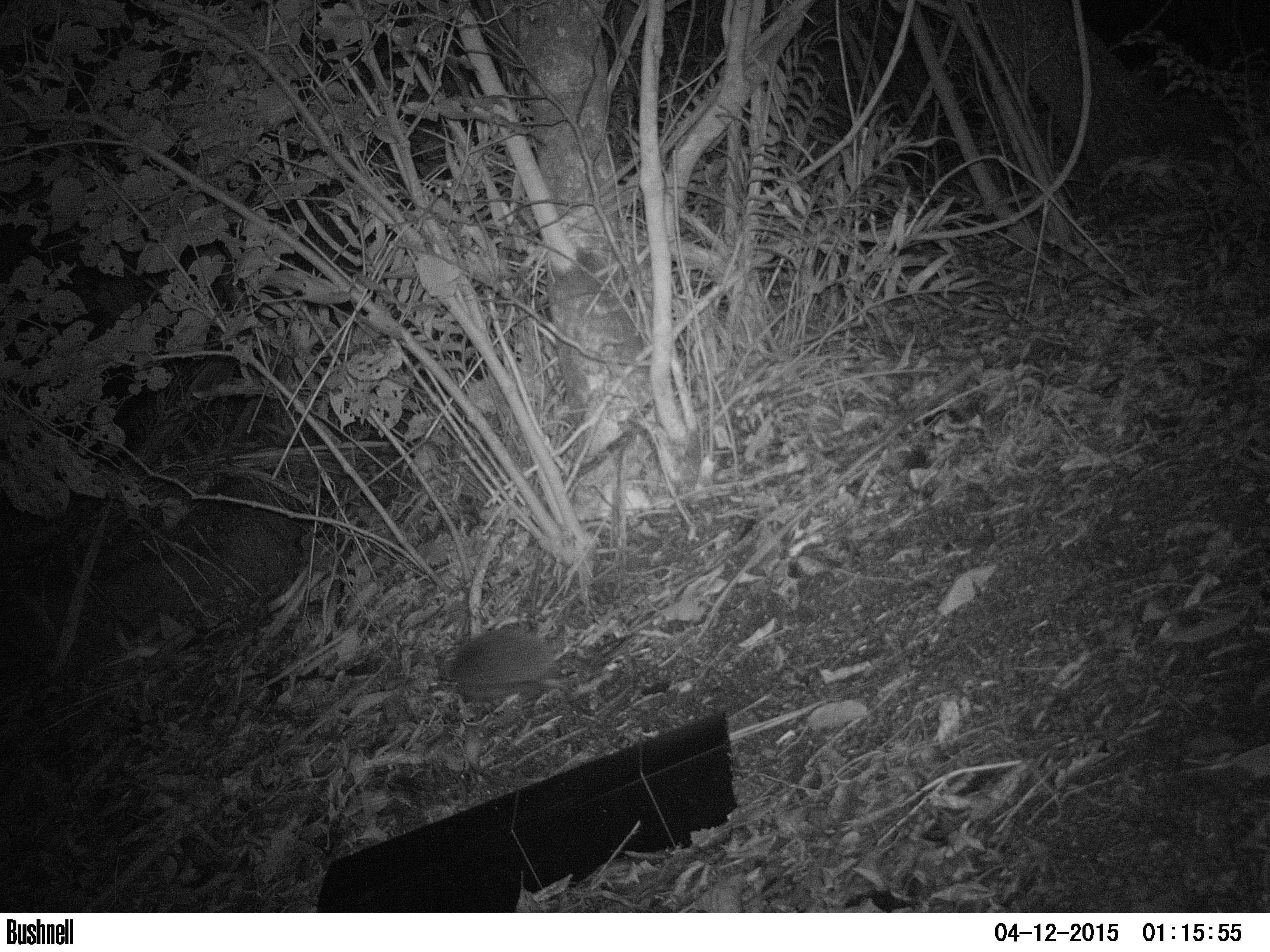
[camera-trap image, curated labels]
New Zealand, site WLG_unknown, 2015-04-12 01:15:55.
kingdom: Animalia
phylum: Chordata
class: Mammalia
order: Eulipotyphla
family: Erinaceidae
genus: Erinaceus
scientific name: Erinaceus europaeus europaeus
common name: european hedgehog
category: hedgehog